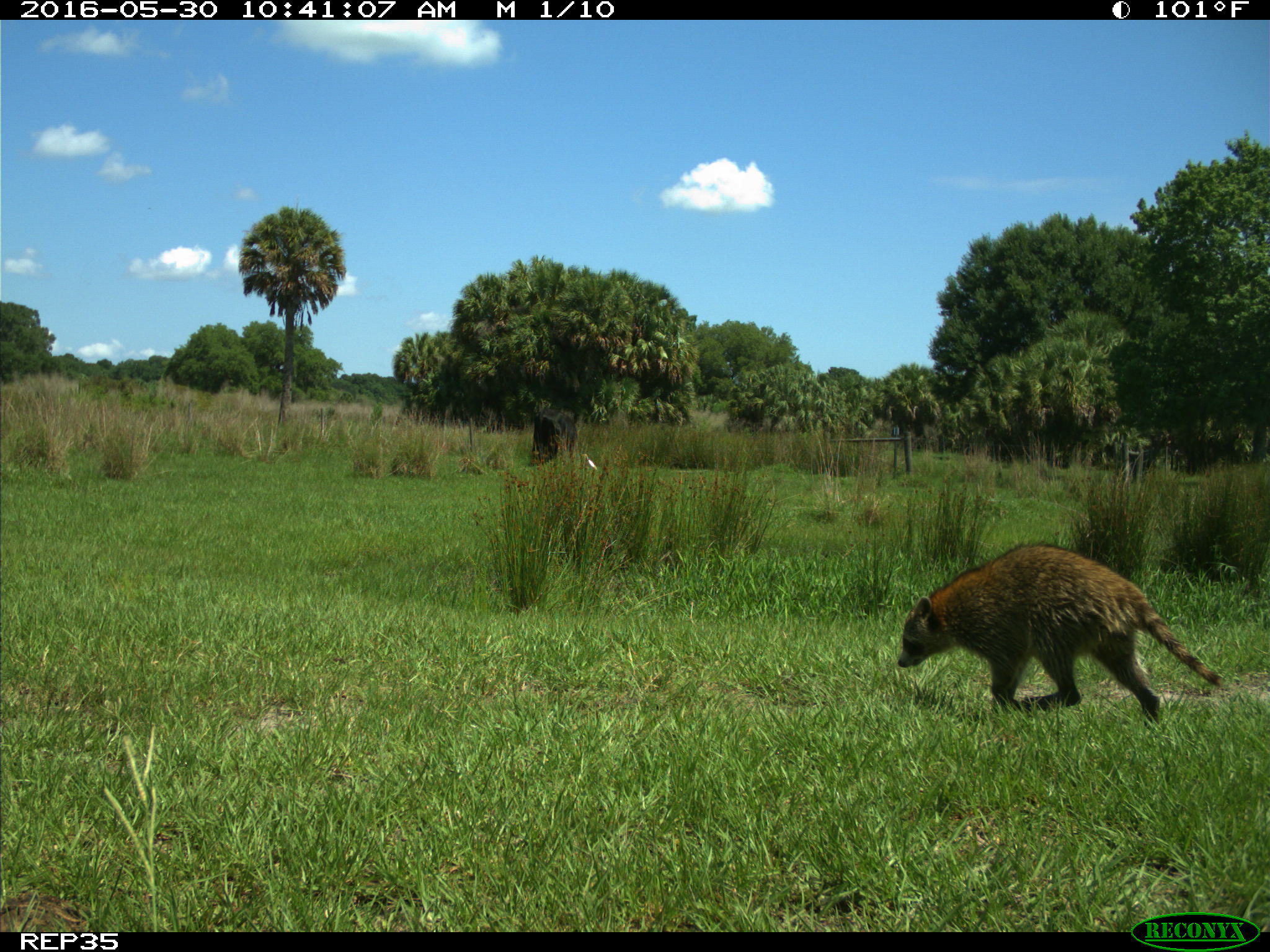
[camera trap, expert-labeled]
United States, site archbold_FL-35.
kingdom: Animalia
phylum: Chordata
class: Mammalia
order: Carnivora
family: Procyonidae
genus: Procyon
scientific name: Procyon lotor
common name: common raccoon